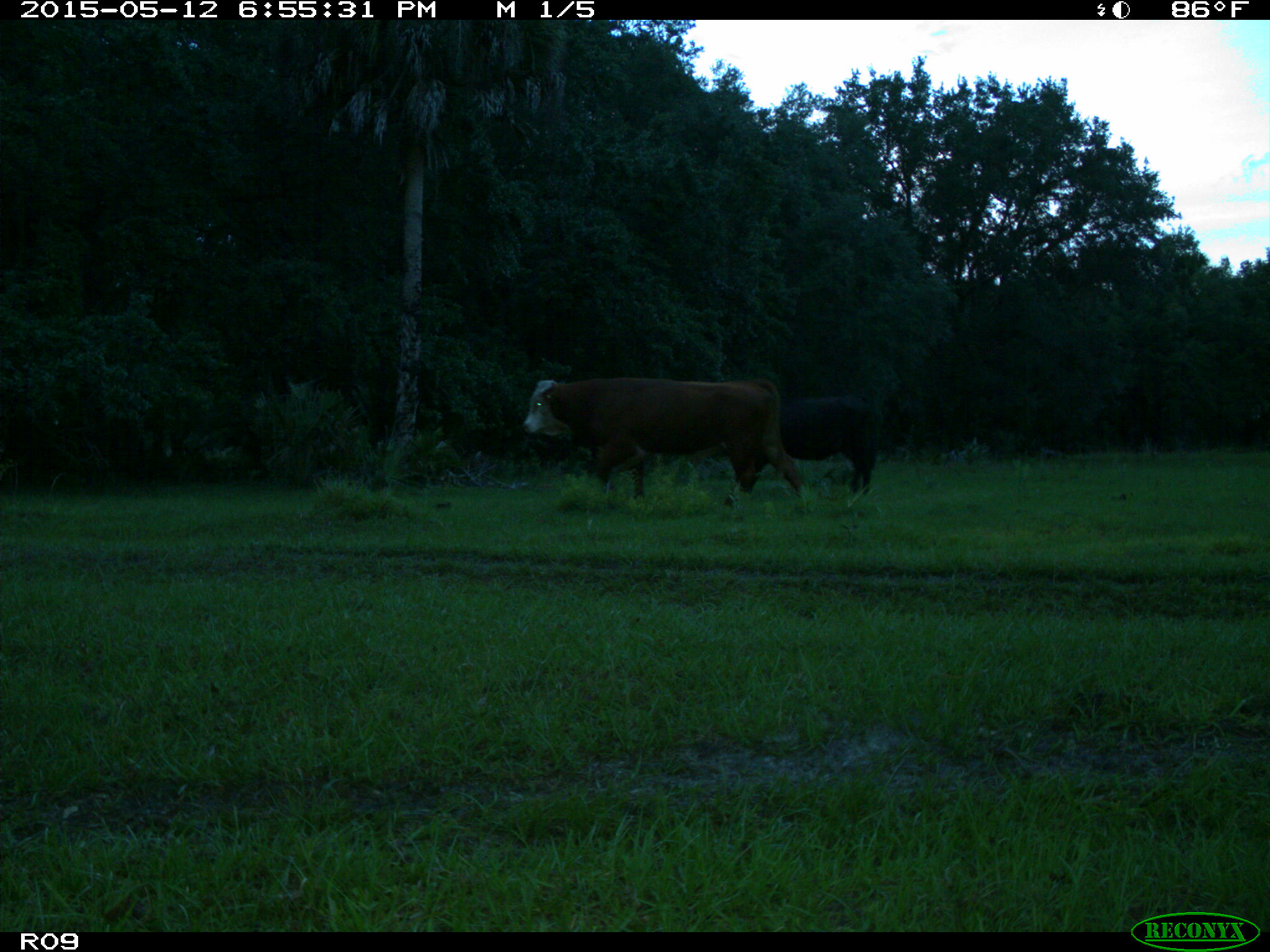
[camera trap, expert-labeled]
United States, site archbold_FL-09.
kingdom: Animalia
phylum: Chordata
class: Mammalia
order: Artiodactyla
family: Bovidae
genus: Bos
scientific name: Bos taurus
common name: domestic cow